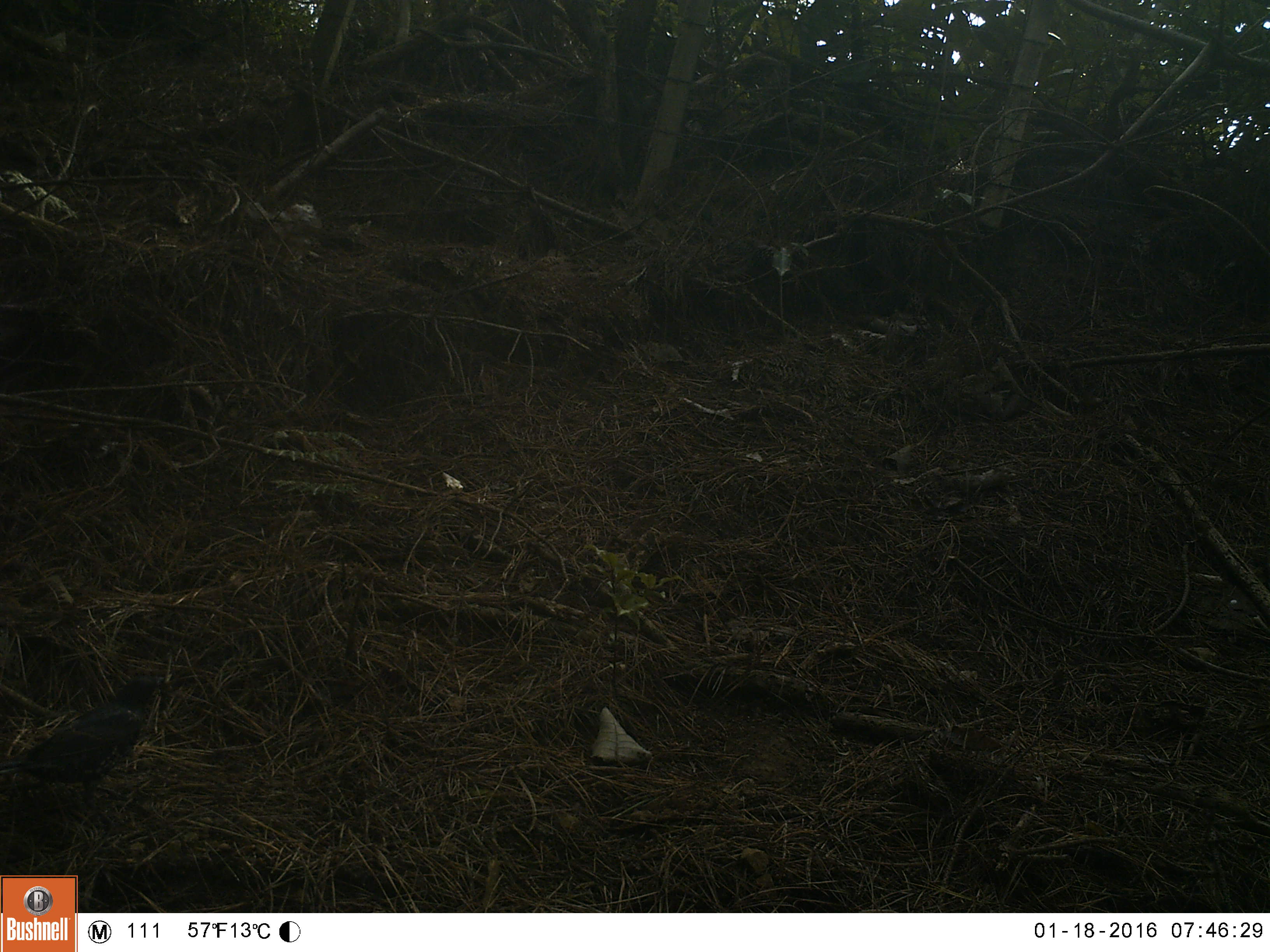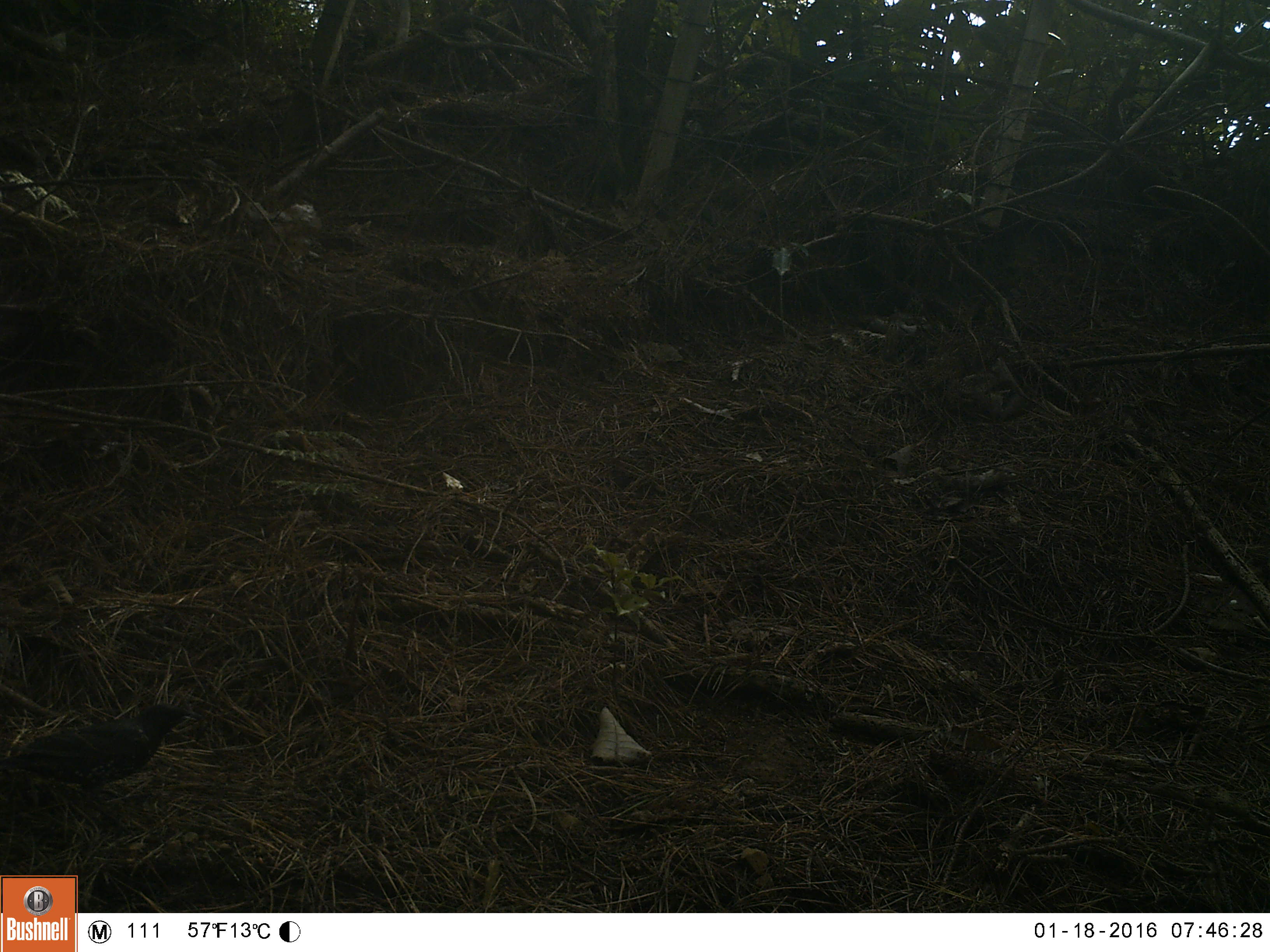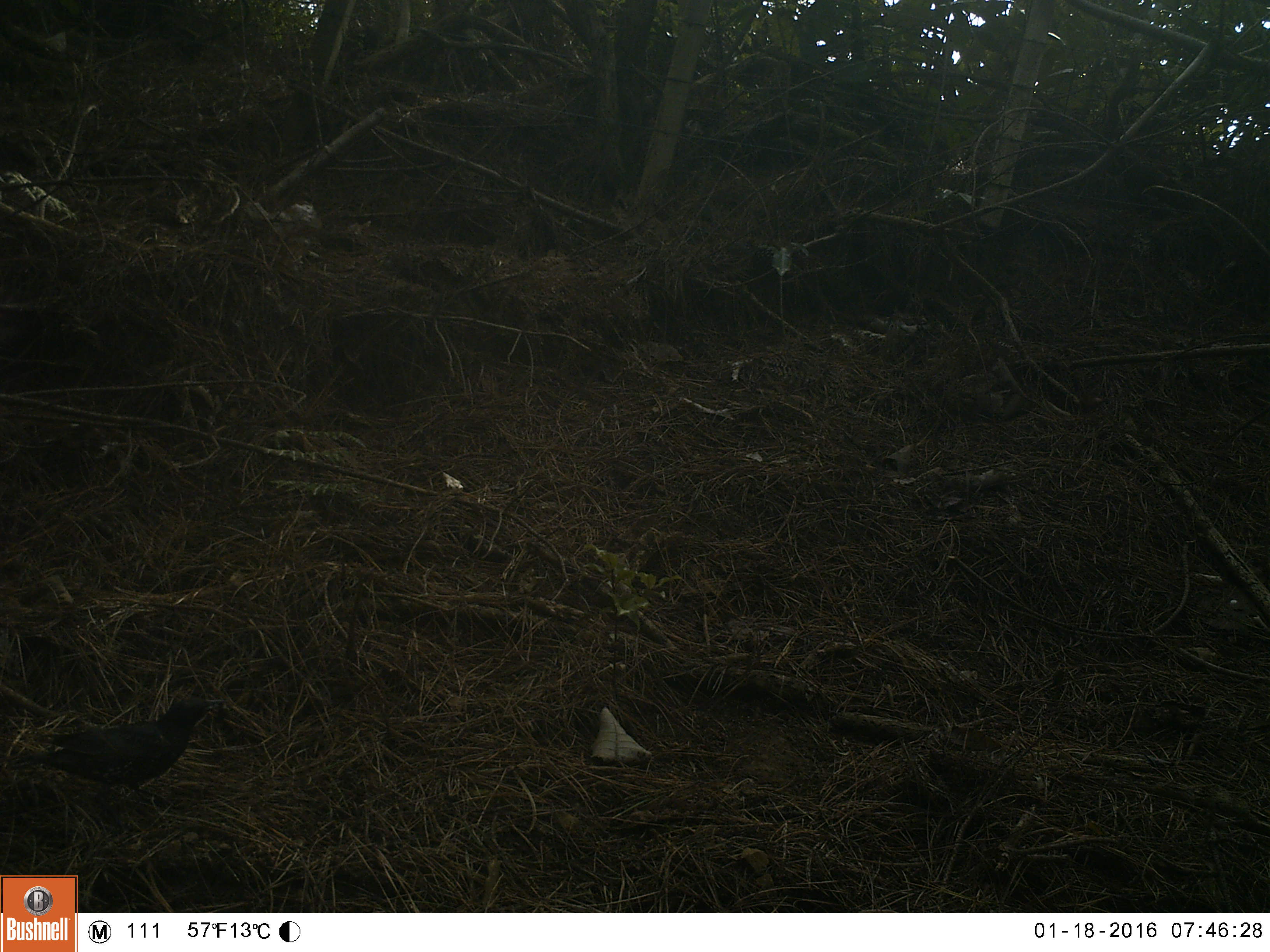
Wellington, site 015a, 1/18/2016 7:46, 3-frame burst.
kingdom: Animalia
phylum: Chordata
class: Aves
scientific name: Aves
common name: bird